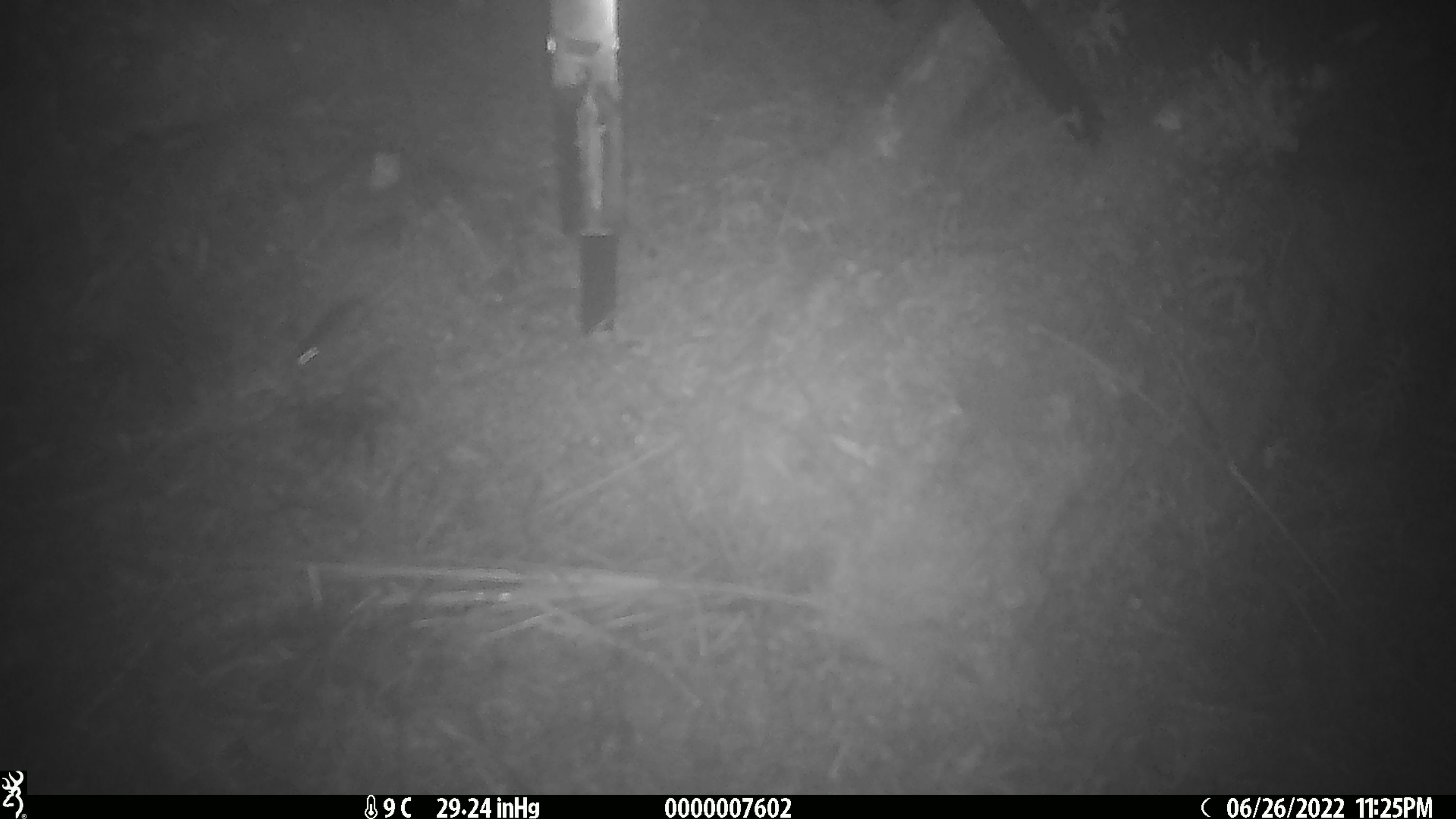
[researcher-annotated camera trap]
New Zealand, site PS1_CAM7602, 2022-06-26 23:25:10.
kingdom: Animalia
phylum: Chordata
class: Mammalia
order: Rodentia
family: Muridae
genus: Mus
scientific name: Mus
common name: mouse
Mouse (Mus).